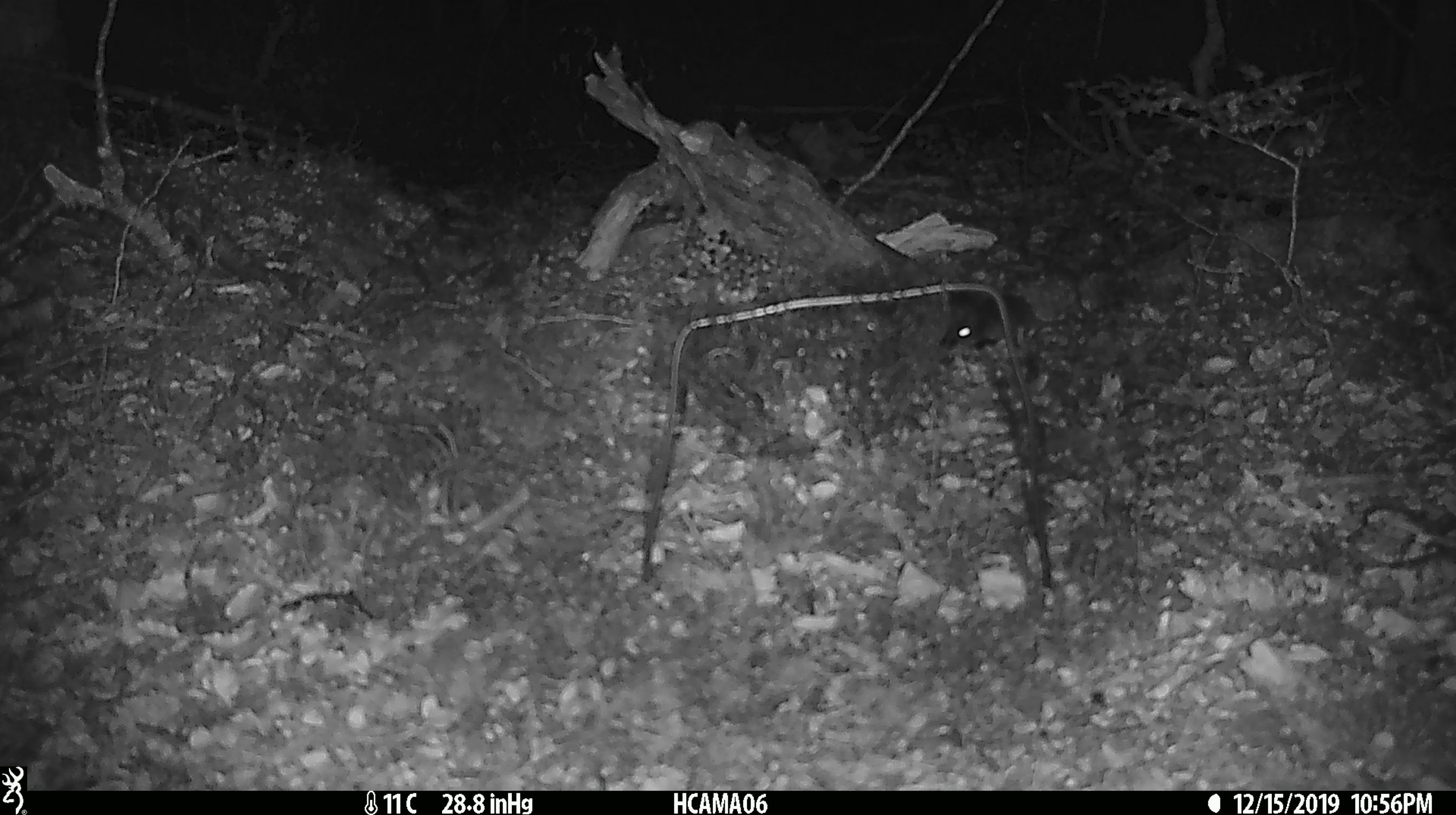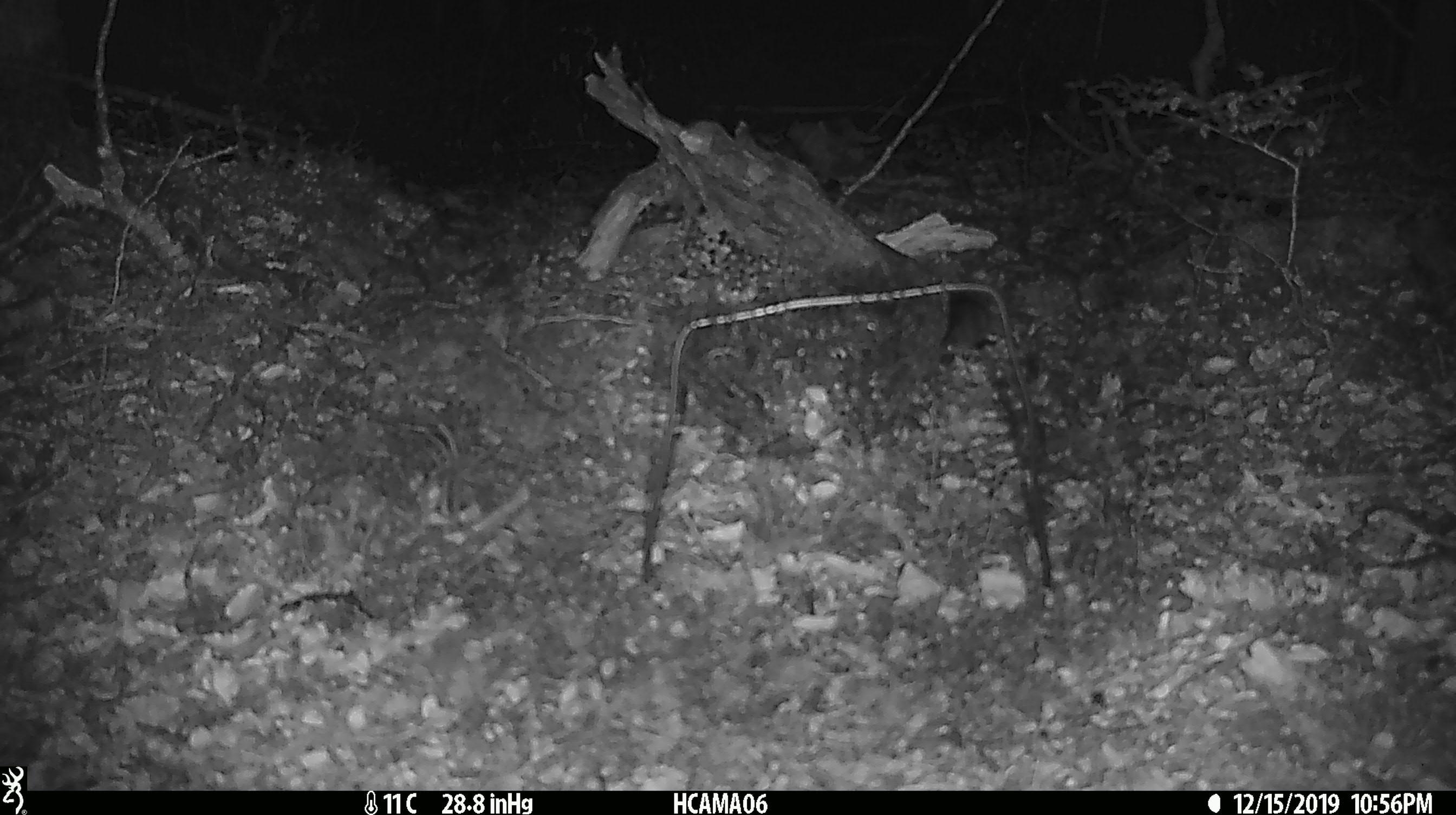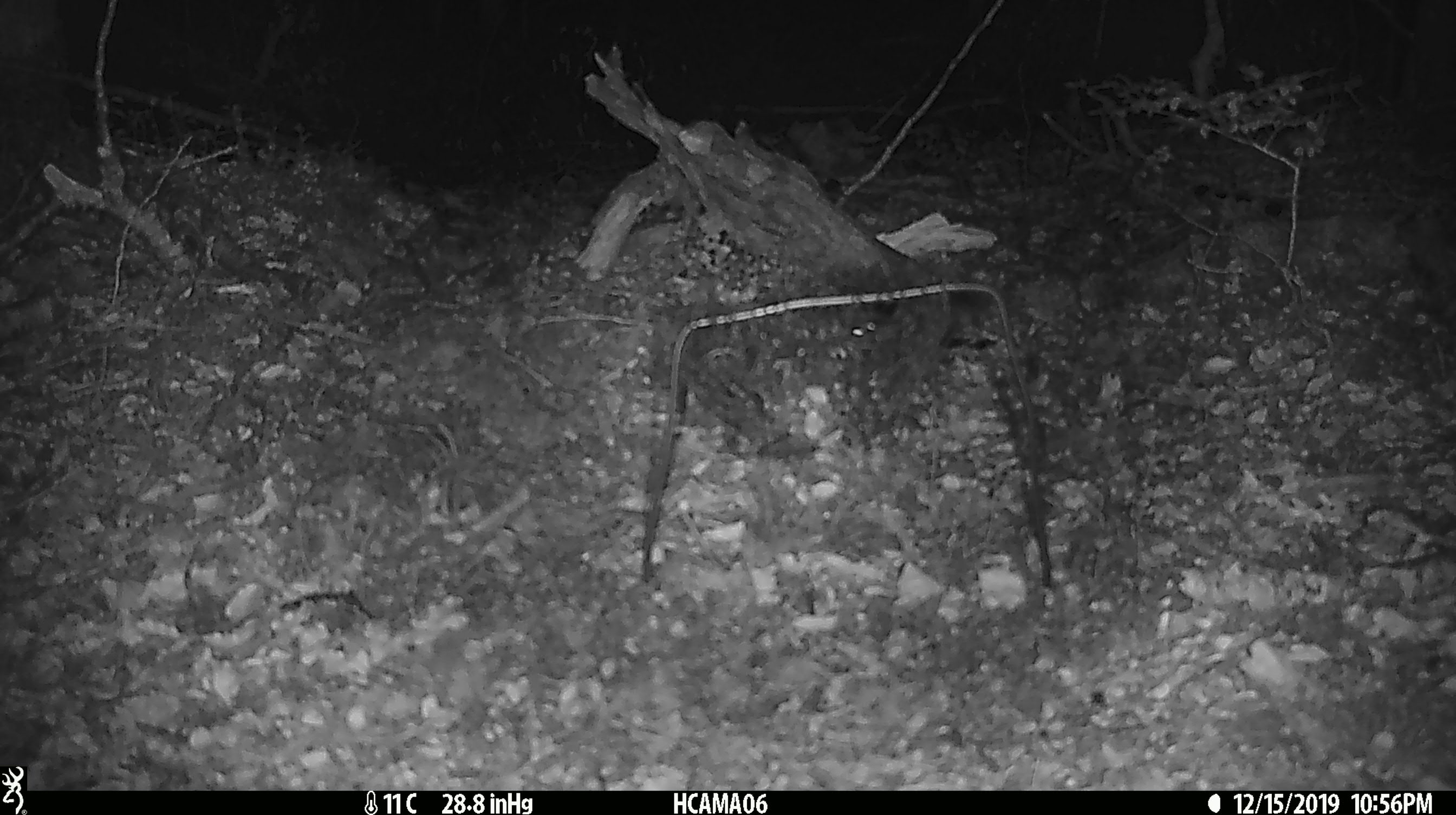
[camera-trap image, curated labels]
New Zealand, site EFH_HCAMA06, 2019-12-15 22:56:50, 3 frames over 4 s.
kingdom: Animalia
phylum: Chordata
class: Mammalia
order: Rodentia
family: Muridae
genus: Mus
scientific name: Mus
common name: mouse